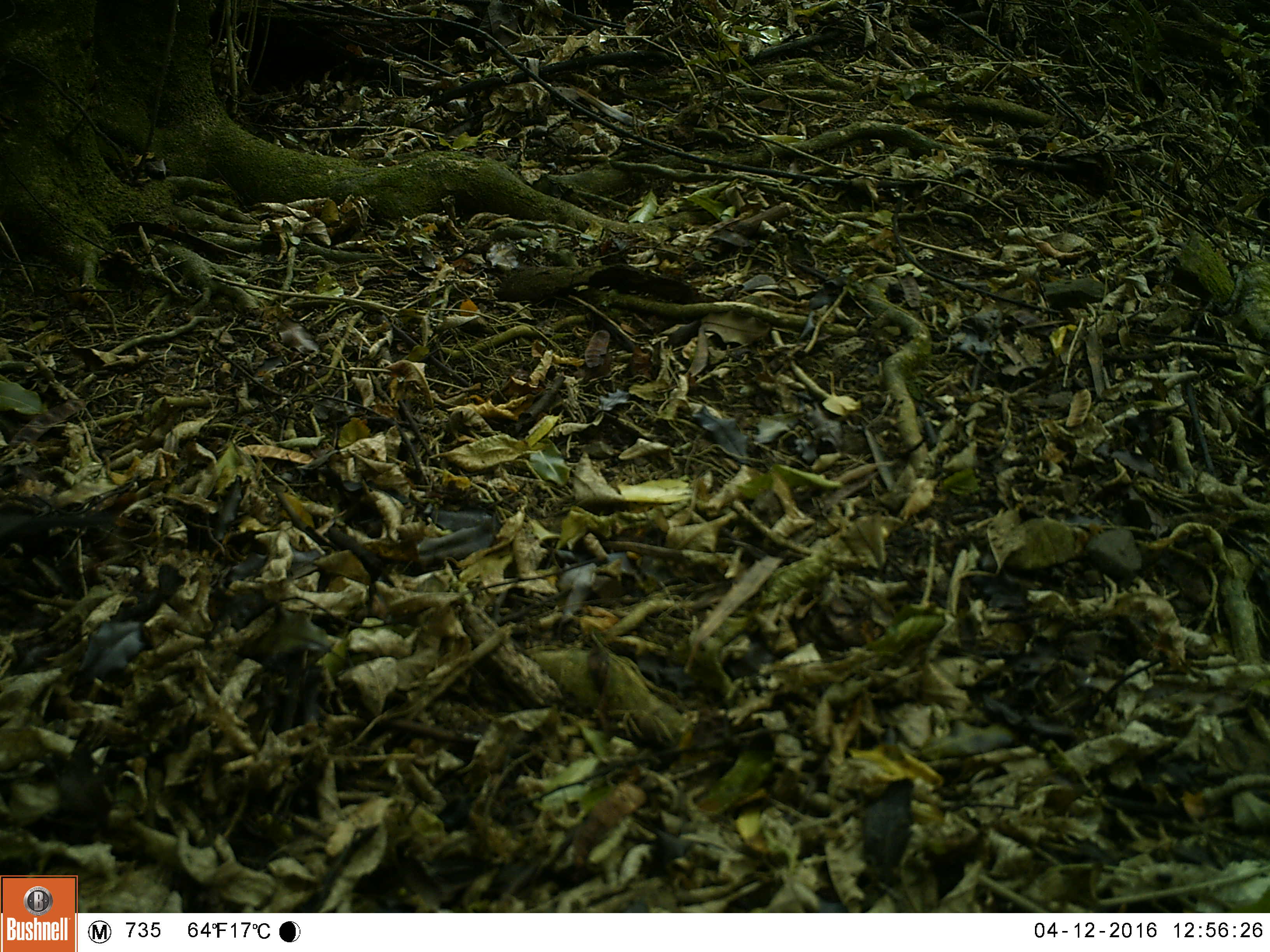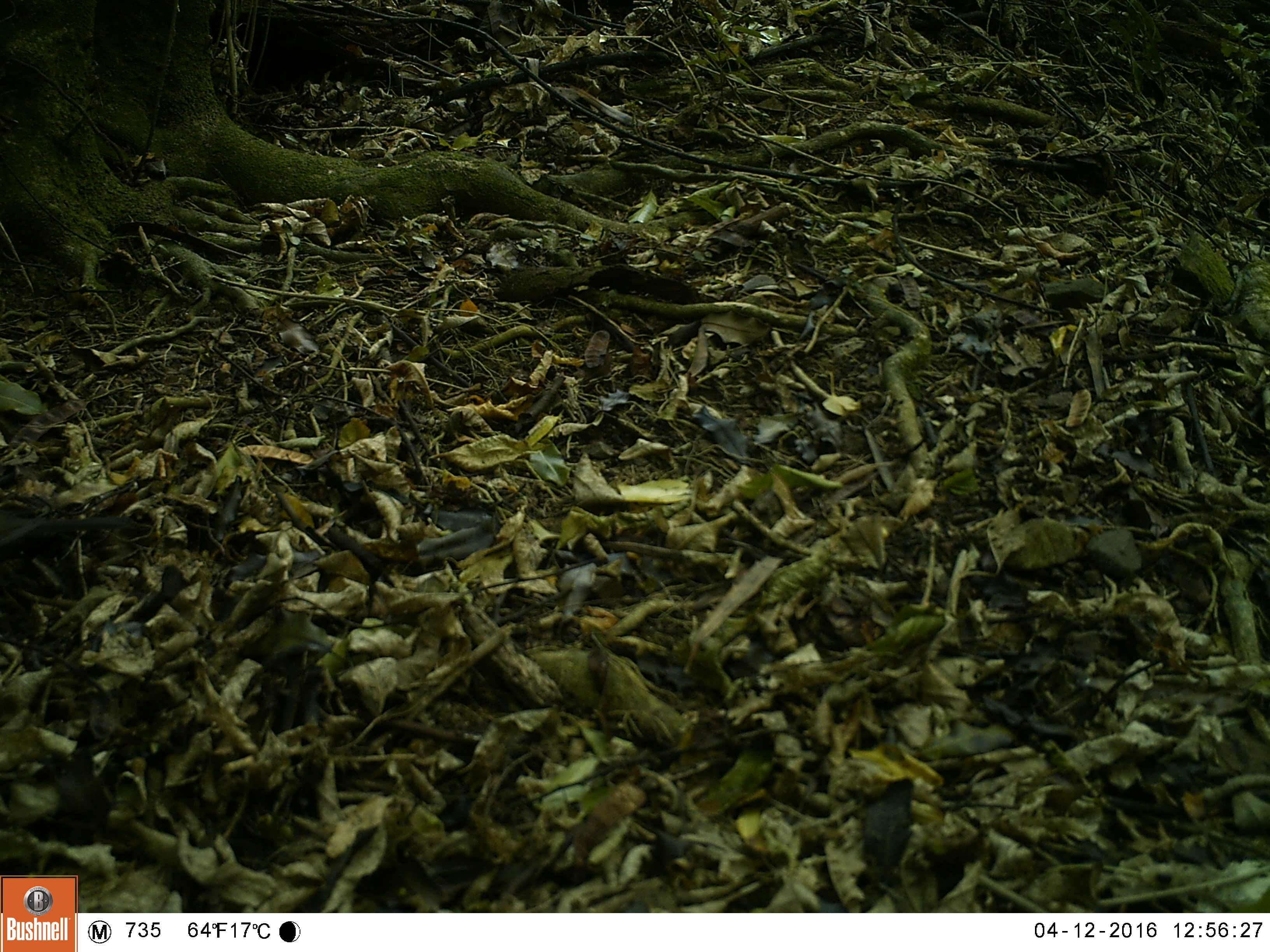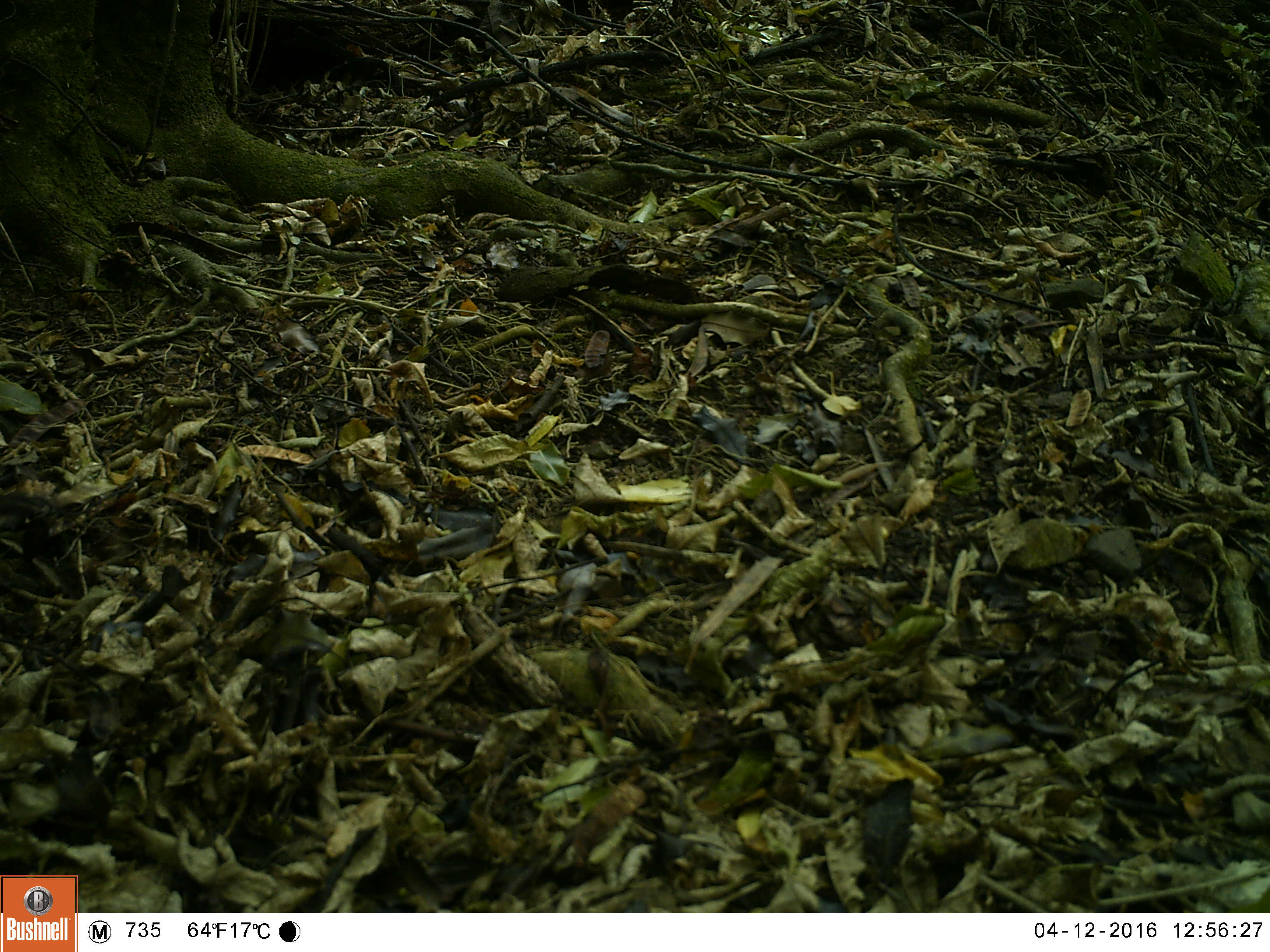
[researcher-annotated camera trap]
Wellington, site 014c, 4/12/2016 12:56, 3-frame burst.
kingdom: Animalia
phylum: Chordata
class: Aves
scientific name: Aves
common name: bird